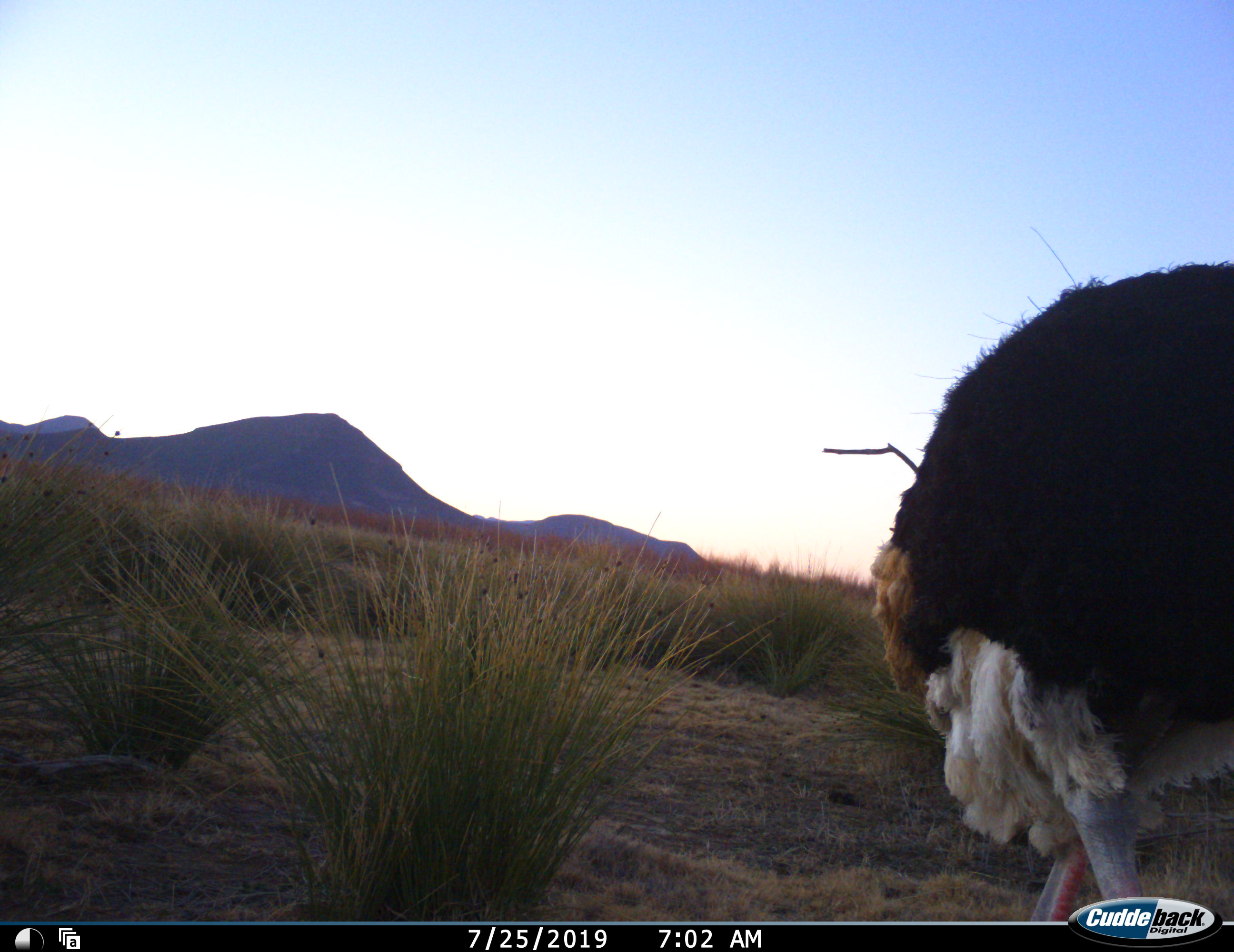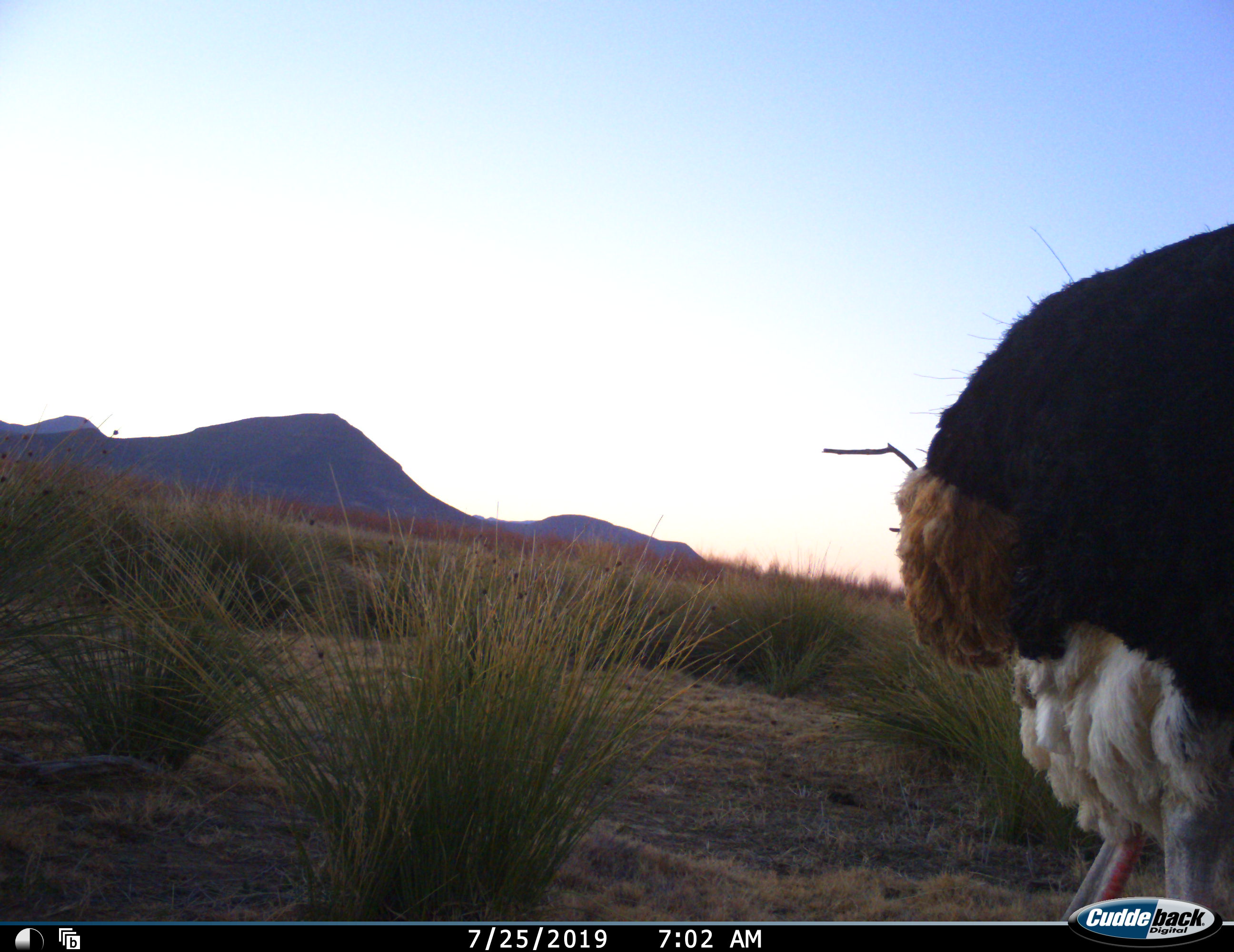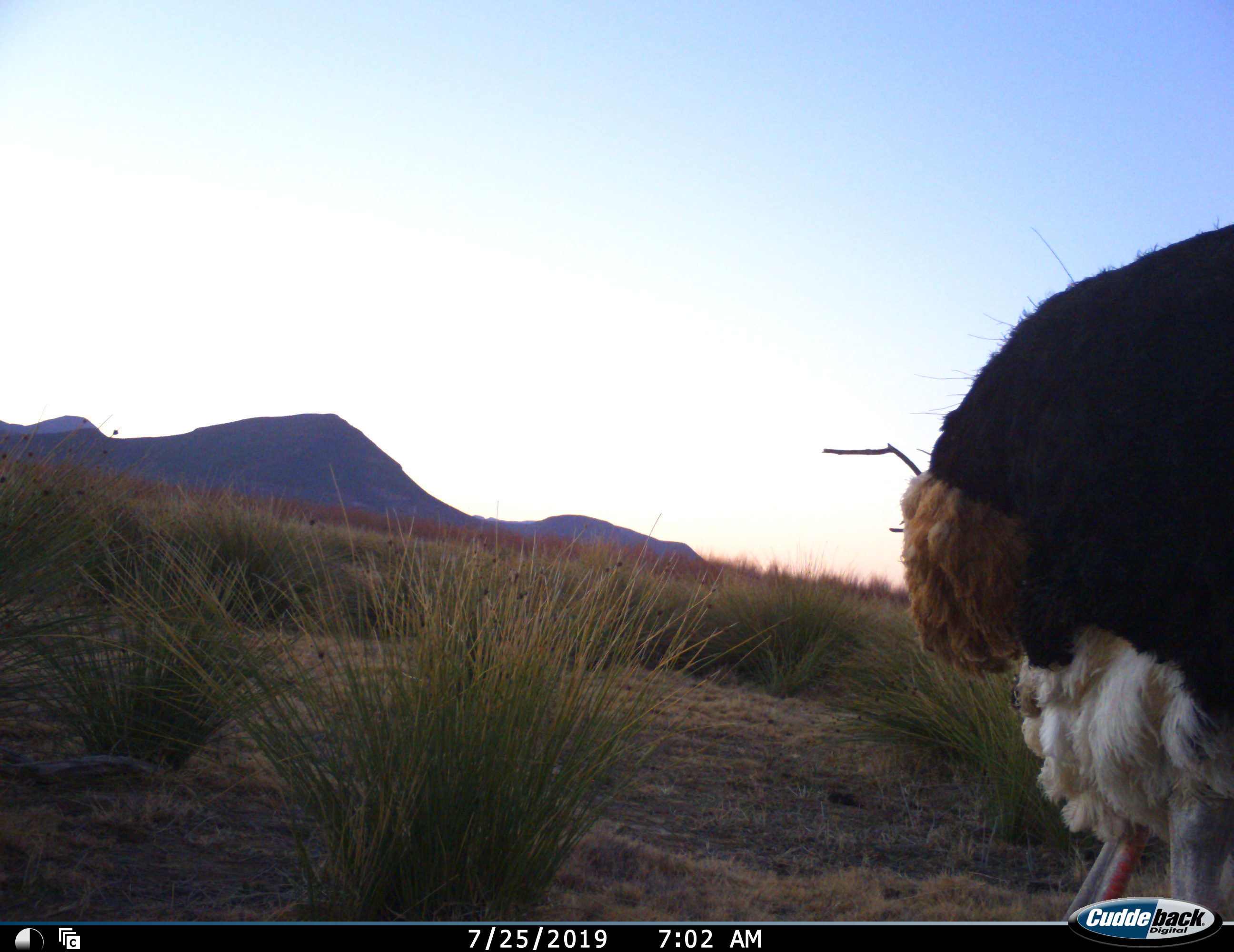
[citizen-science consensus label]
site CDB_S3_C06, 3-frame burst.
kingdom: Animalia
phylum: Chordata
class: Aves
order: Struthioniformes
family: Struthionidae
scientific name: Struthionidae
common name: ostrich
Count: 1.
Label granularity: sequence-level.